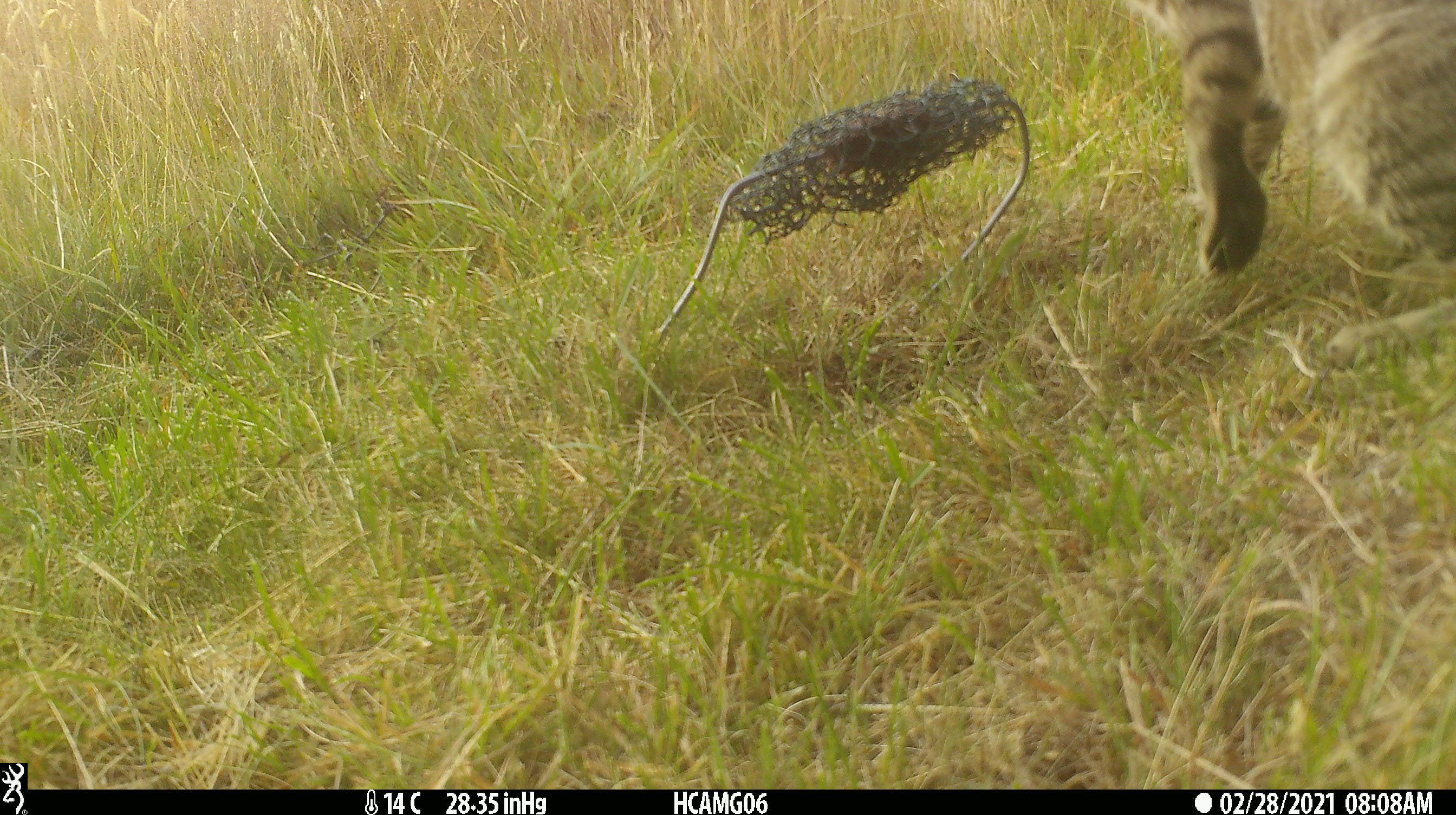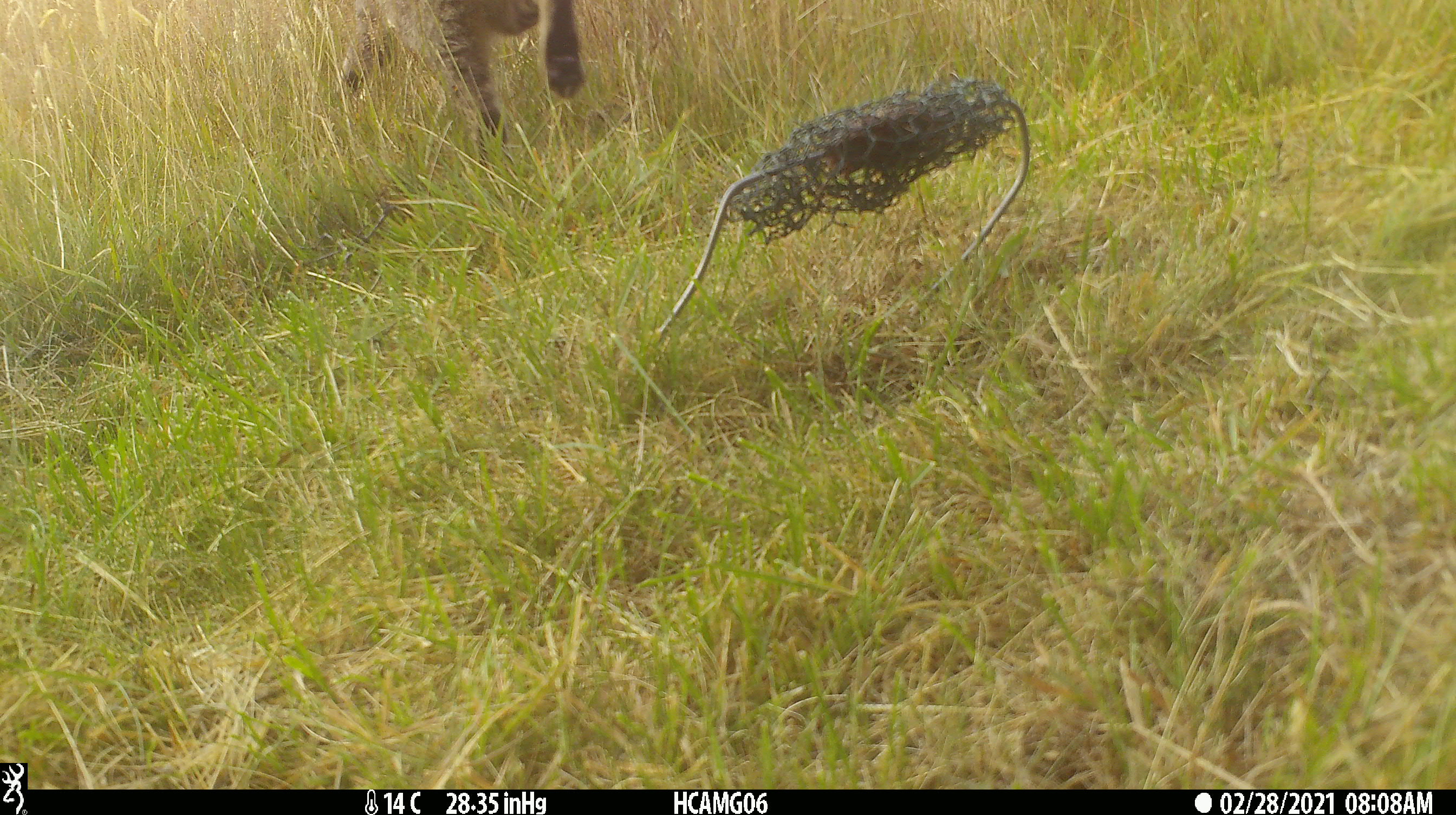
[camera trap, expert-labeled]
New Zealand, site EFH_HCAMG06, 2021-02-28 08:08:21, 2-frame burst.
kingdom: Animalia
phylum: Chordata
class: Mammalia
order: Carnivora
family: Felidae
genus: Felis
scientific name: Felis catus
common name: domestic cat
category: cat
Cat (domestic cat) (Felis catus).